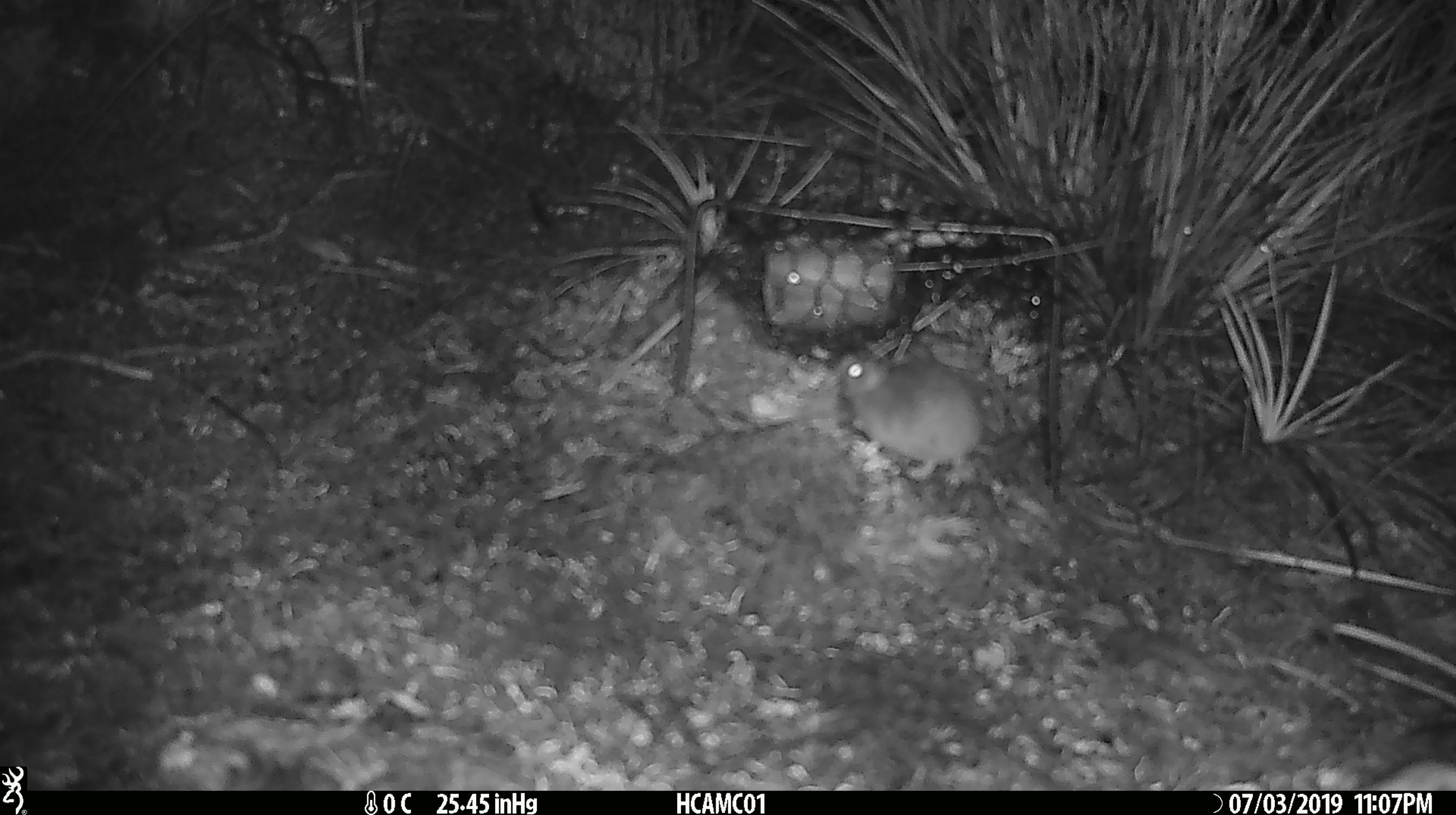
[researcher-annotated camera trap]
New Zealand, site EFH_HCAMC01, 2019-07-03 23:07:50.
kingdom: Animalia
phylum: Chordata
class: Mammalia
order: Rodentia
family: Muridae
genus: Mus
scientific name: Mus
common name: mouse